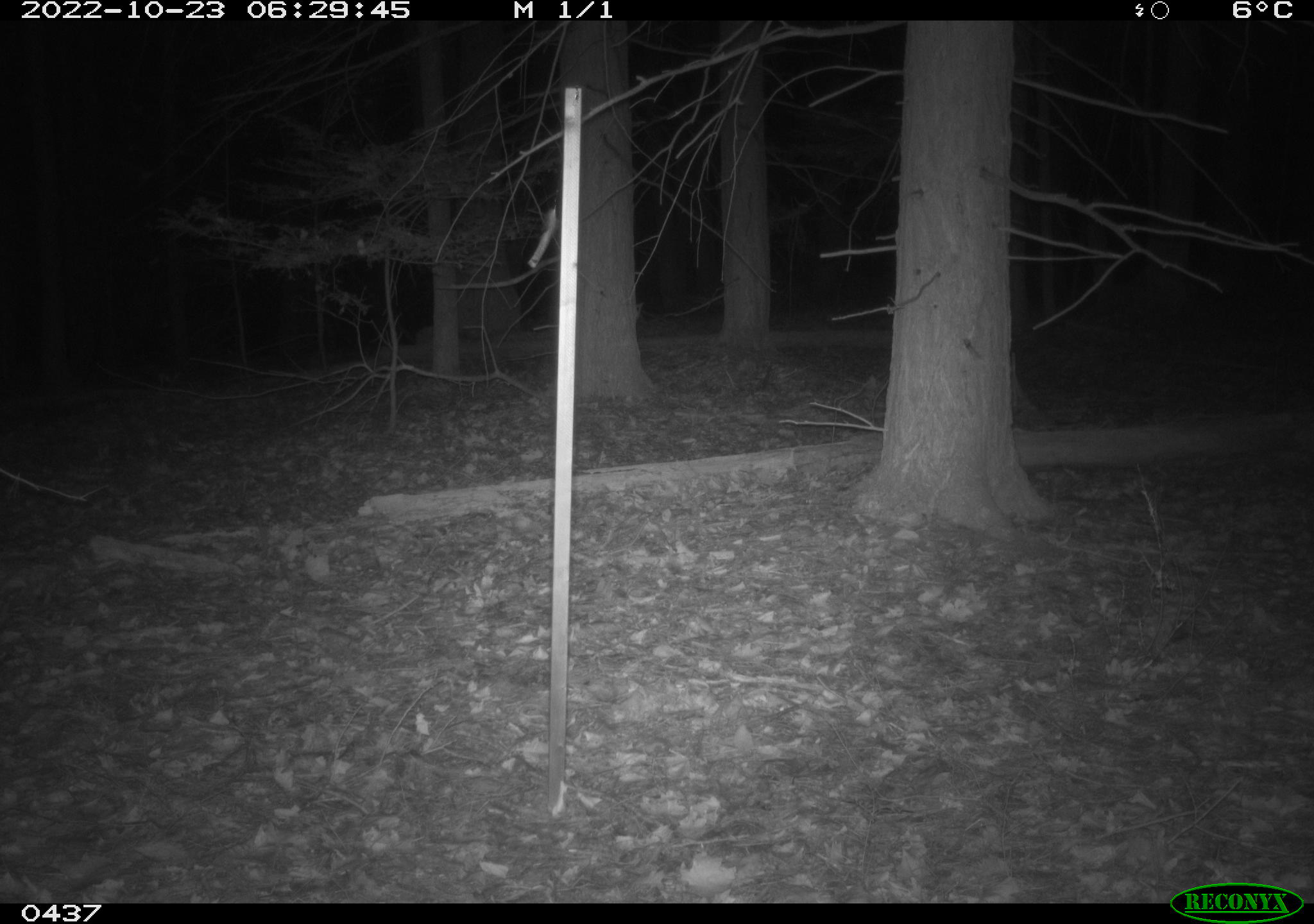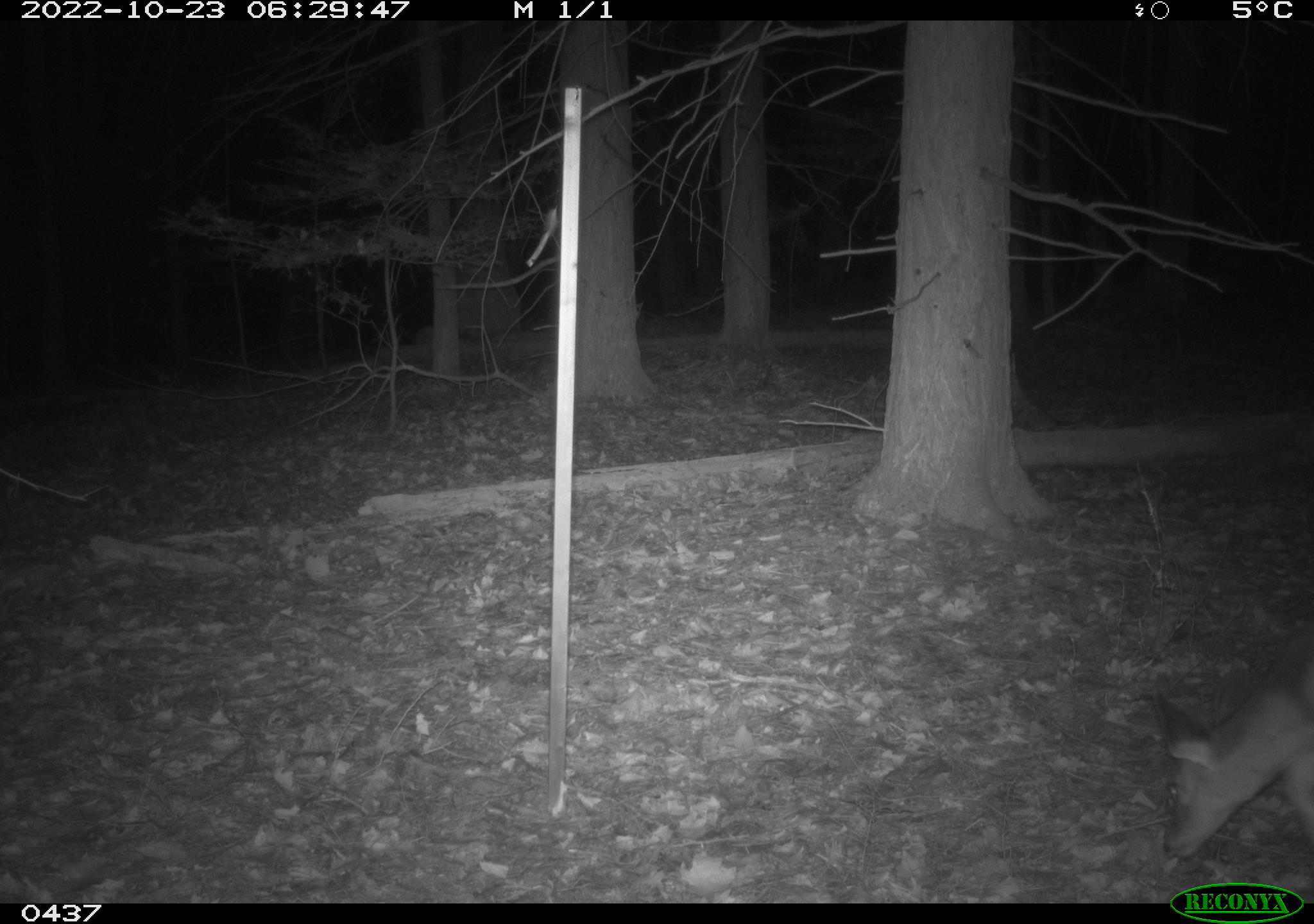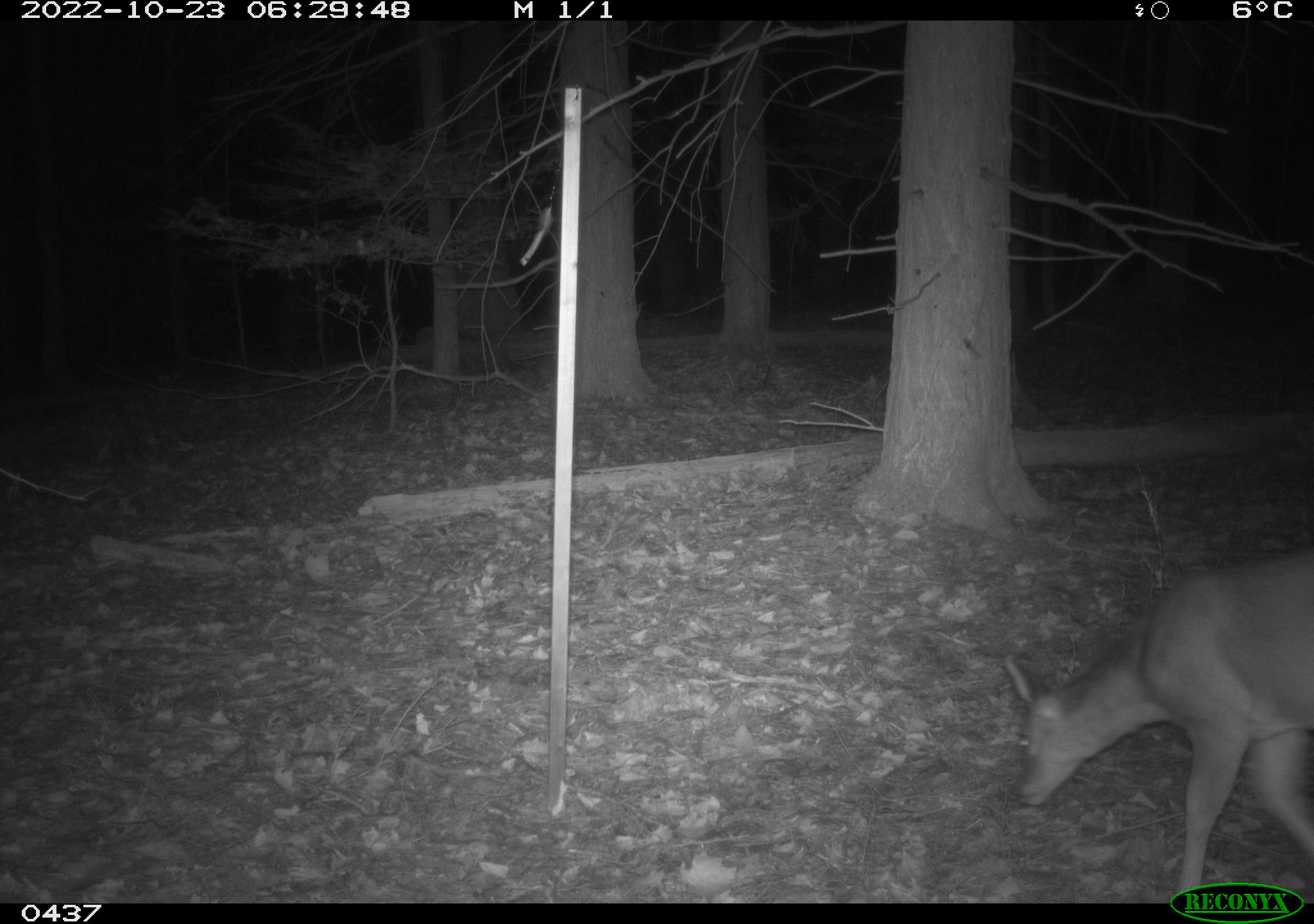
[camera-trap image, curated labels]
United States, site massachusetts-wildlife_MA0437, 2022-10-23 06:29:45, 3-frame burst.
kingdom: Animalia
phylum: Chordata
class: Mammalia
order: Artiodactyla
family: Cervidae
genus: Odocoileus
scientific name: Odocoileus virginianus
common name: white-tailed deer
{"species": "white-tailed deer (Odocoileus virginianus)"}